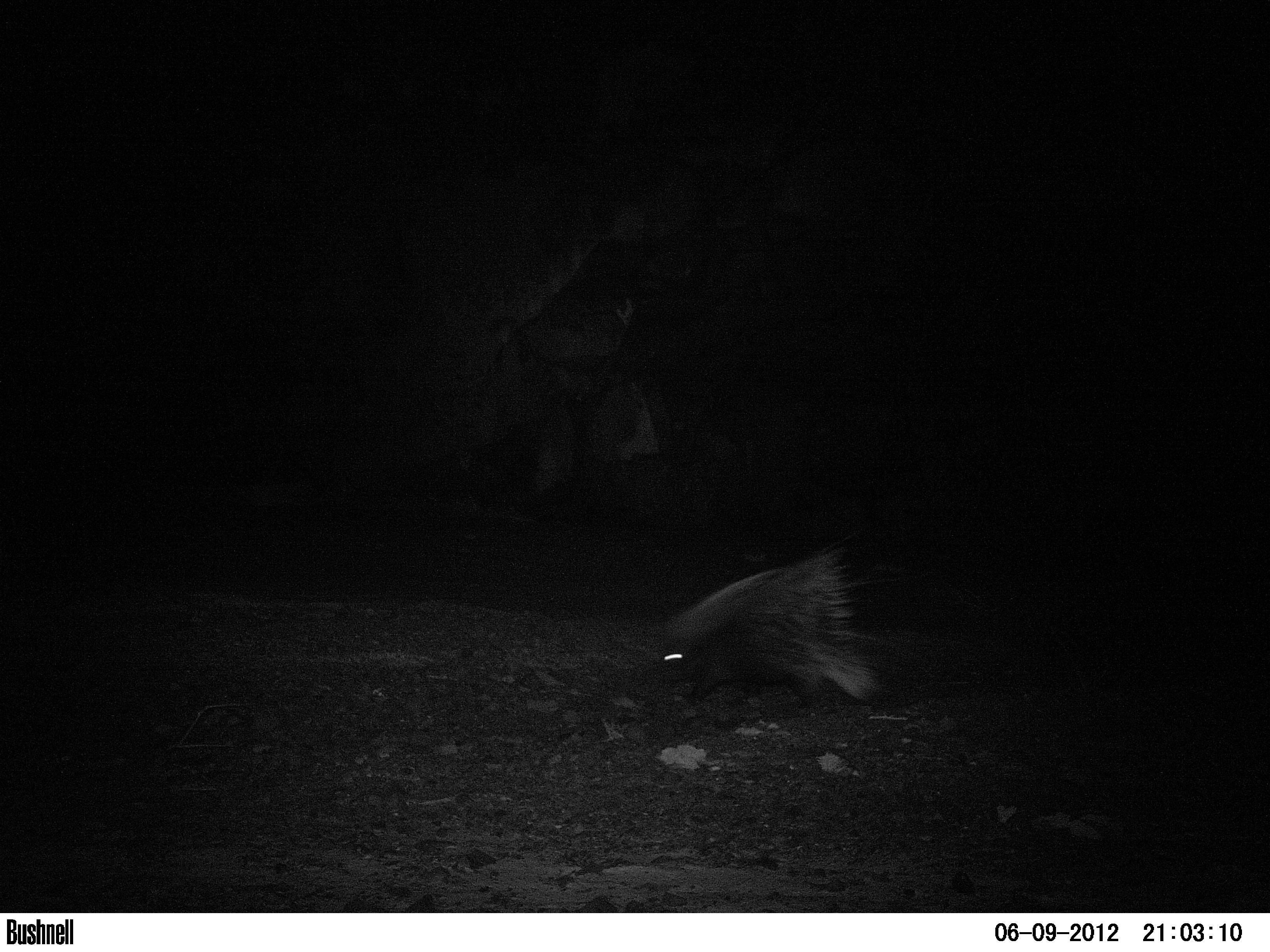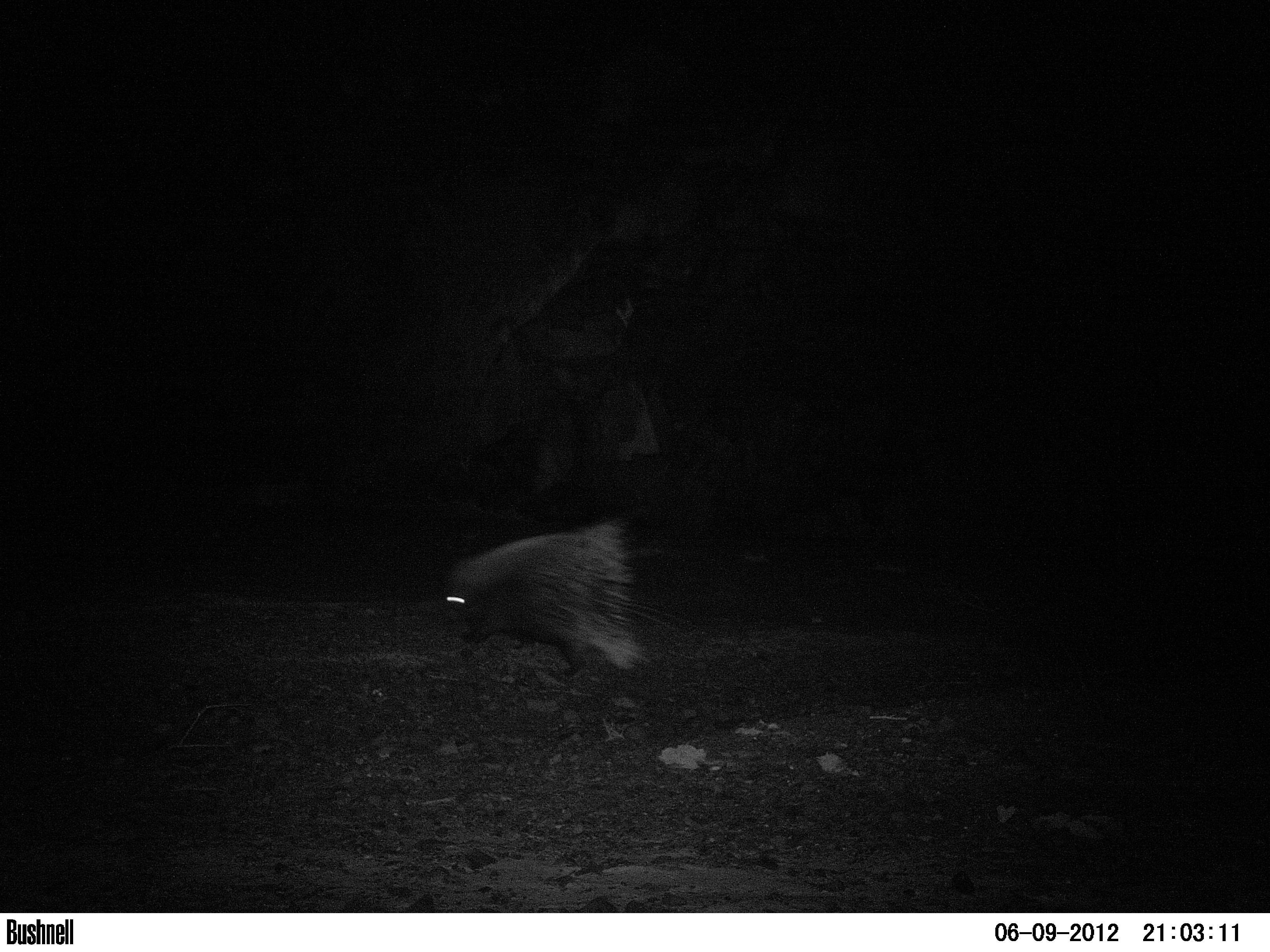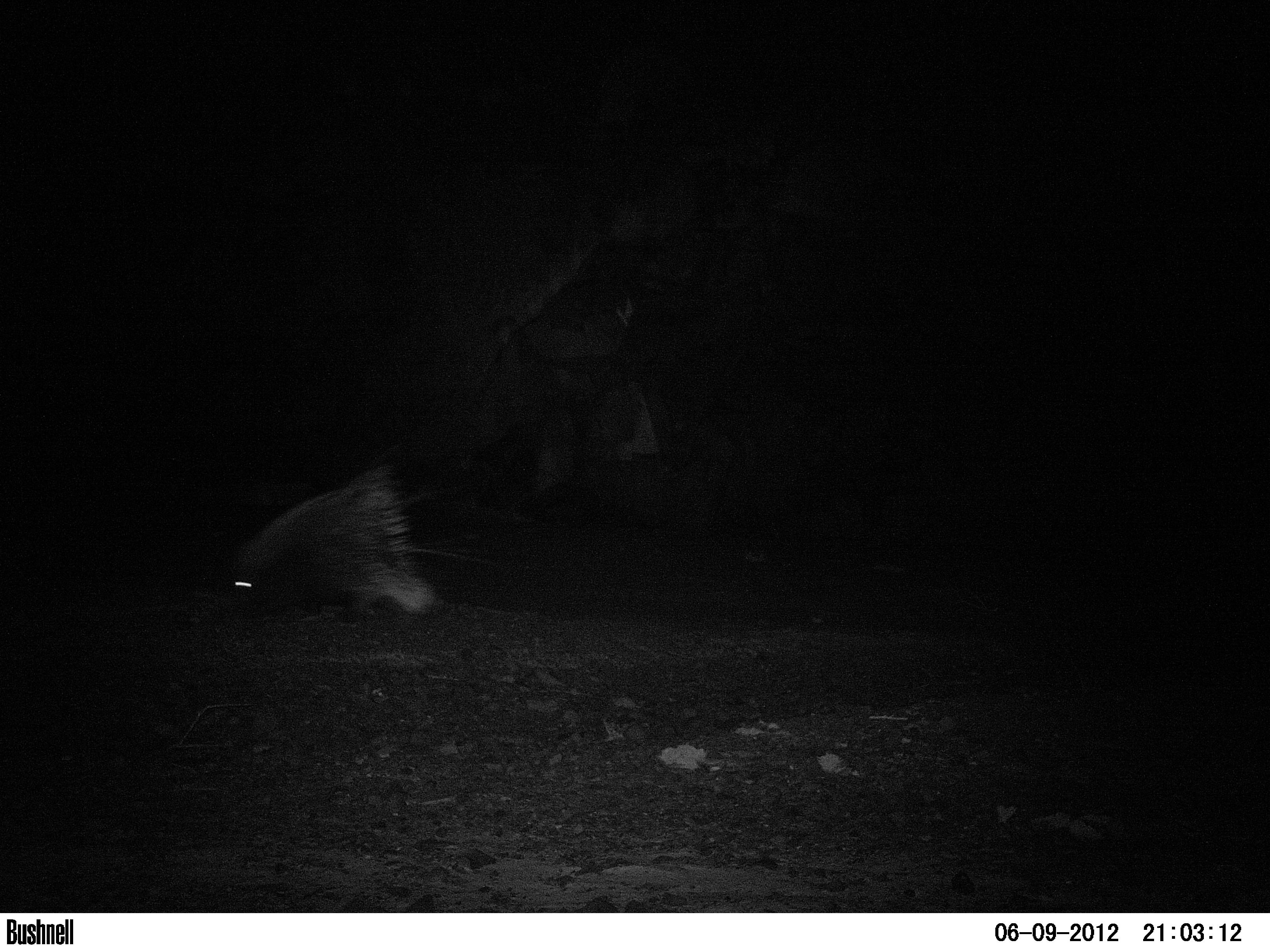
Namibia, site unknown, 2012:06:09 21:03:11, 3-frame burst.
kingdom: Animalia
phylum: Chordata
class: Mammalia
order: Rodentia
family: Hystricidae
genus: Hystrix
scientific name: Hystrix africaeaustralis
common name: cape porcupine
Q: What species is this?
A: Hystrix africaeaustralis (cape porcupine).